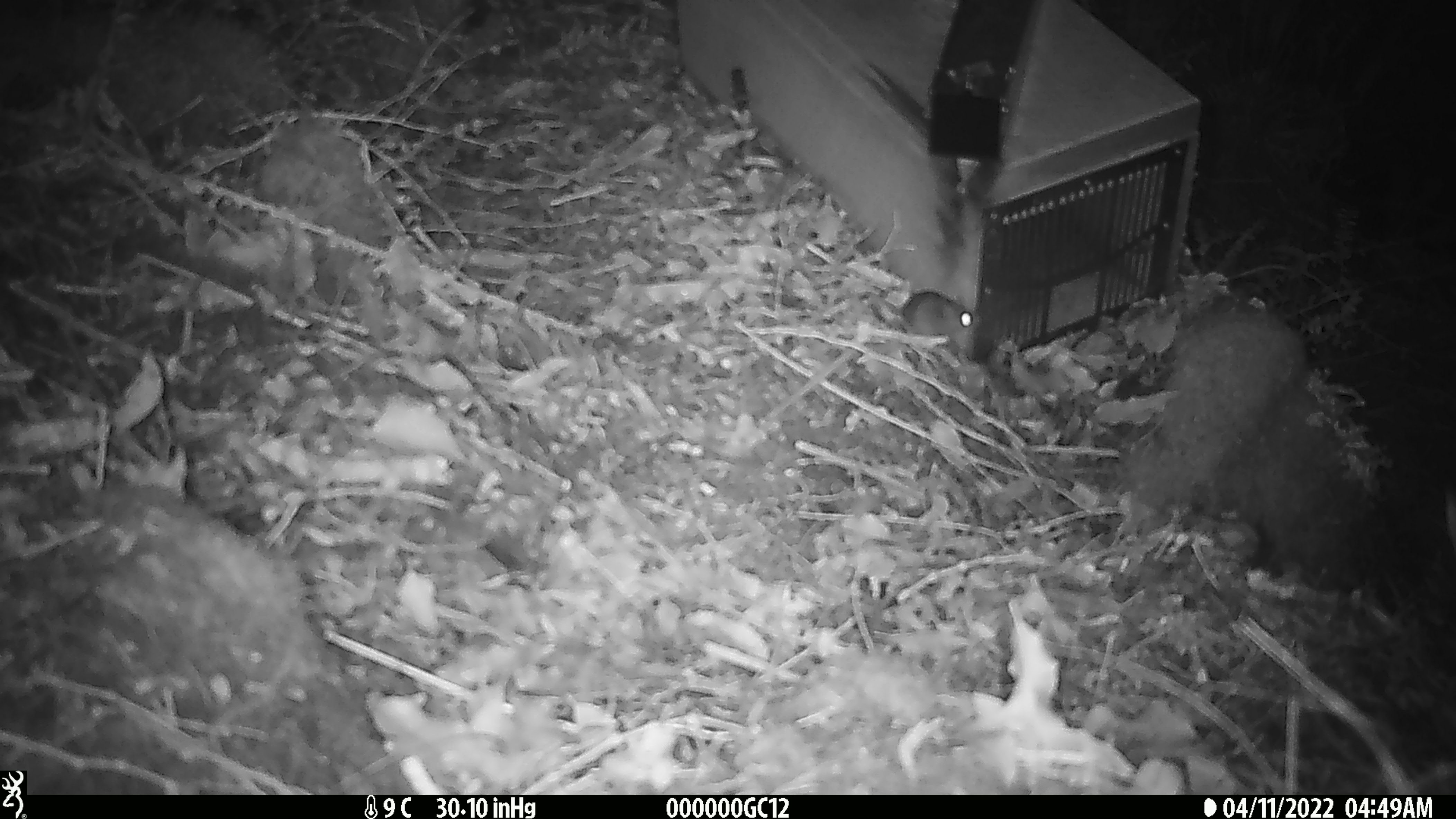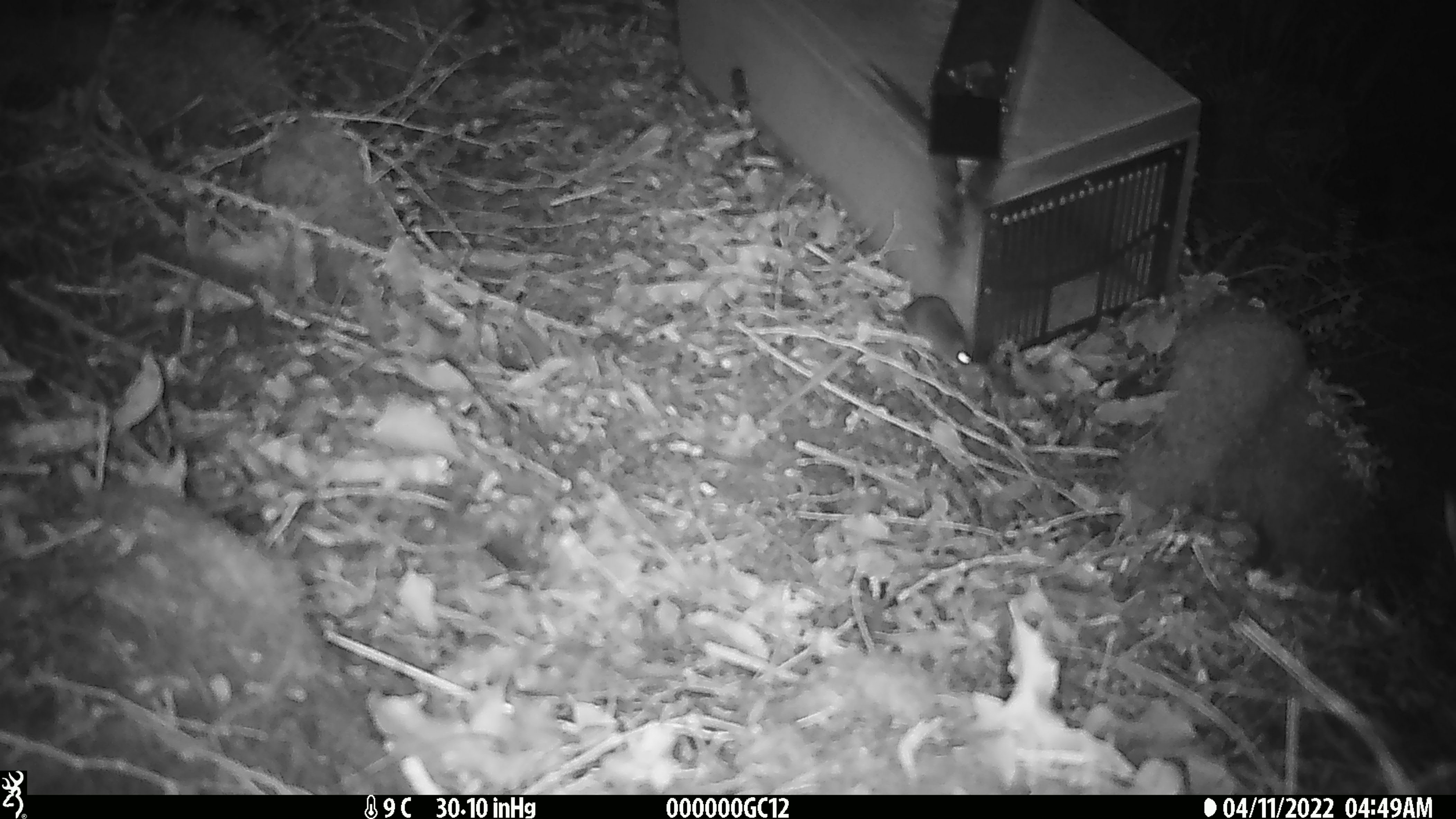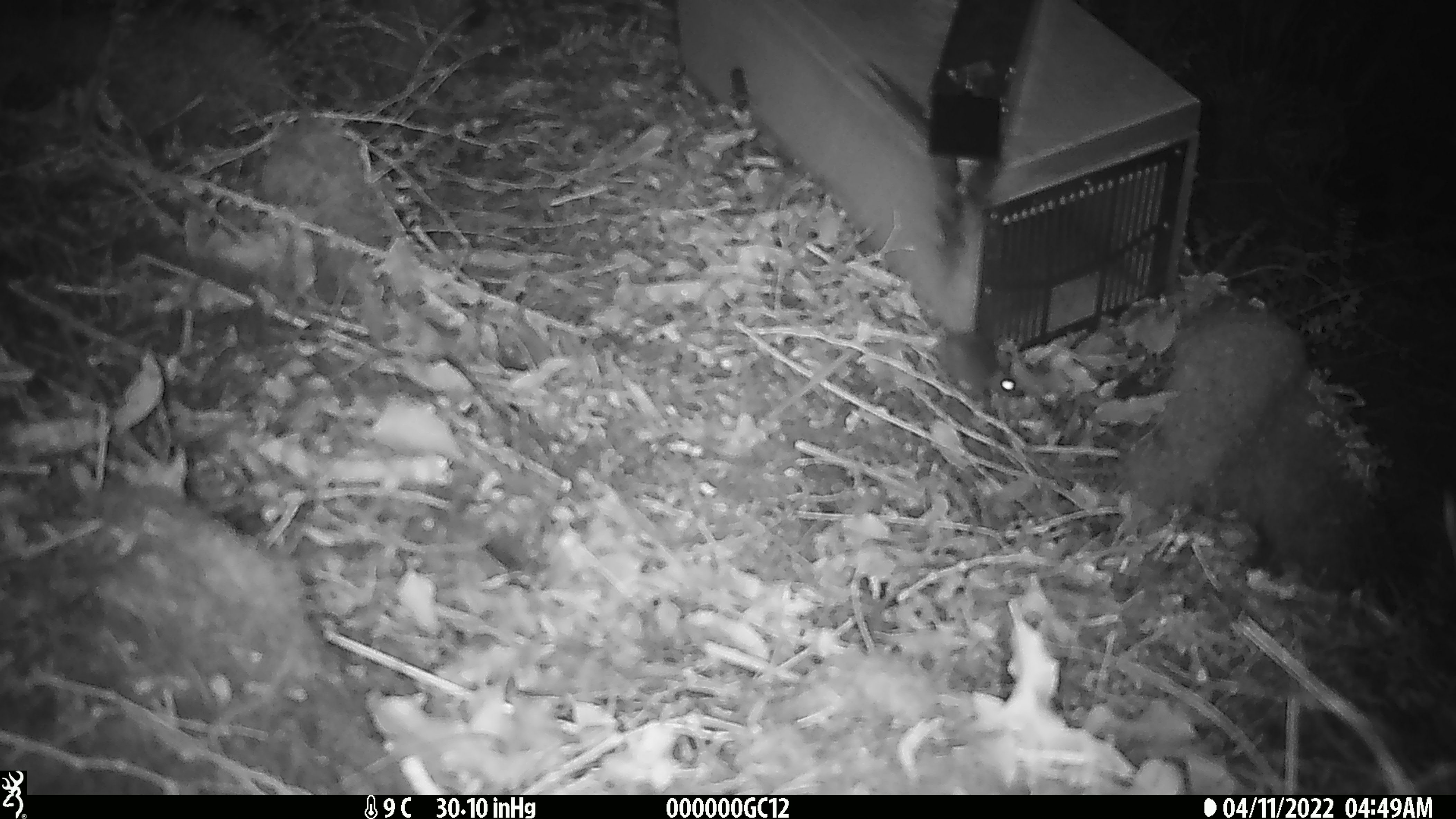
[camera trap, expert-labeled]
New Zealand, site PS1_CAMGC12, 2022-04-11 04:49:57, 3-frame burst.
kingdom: Animalia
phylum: Chordata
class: Mammalia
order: Rodentia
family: Muridae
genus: Mus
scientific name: Mus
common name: mouse